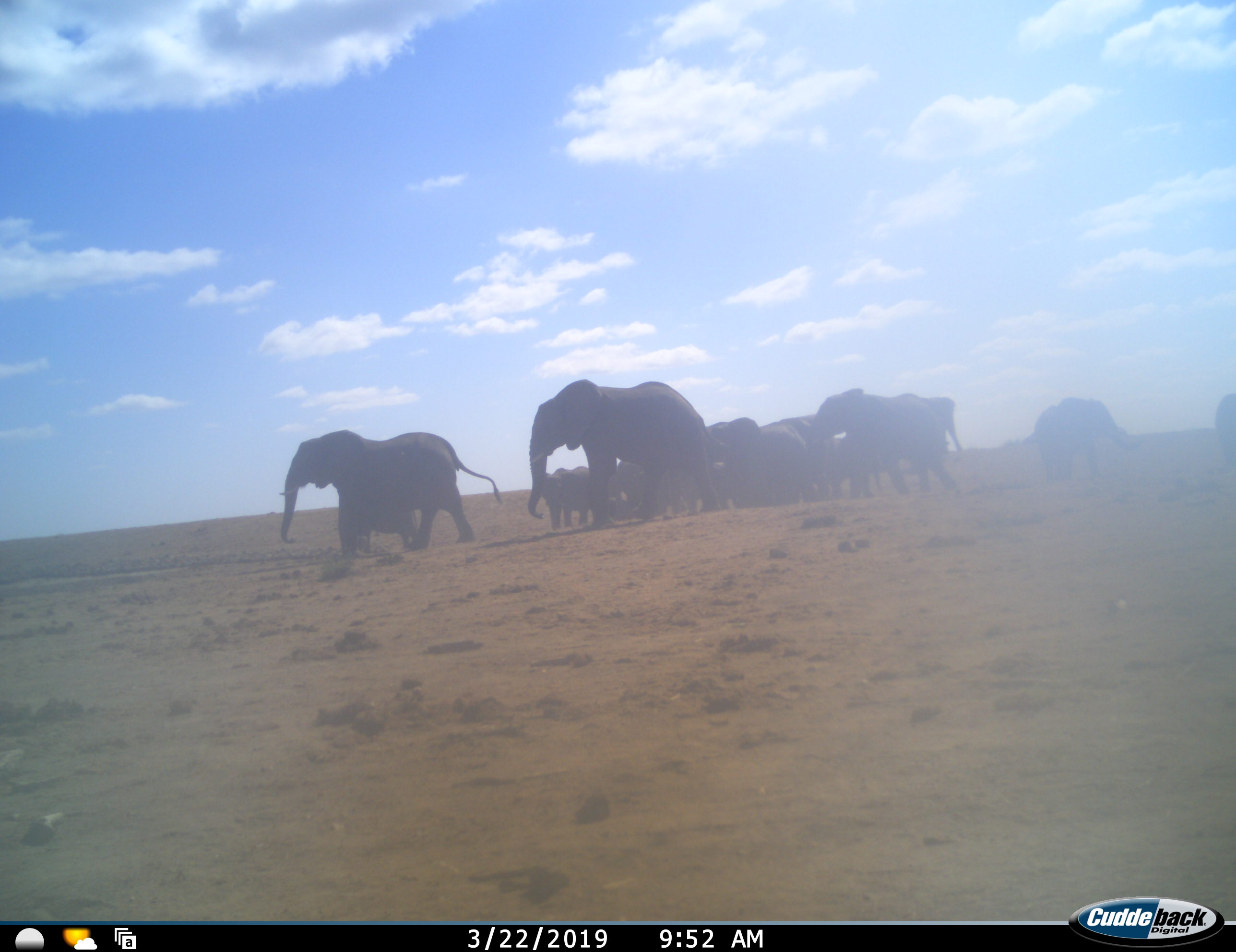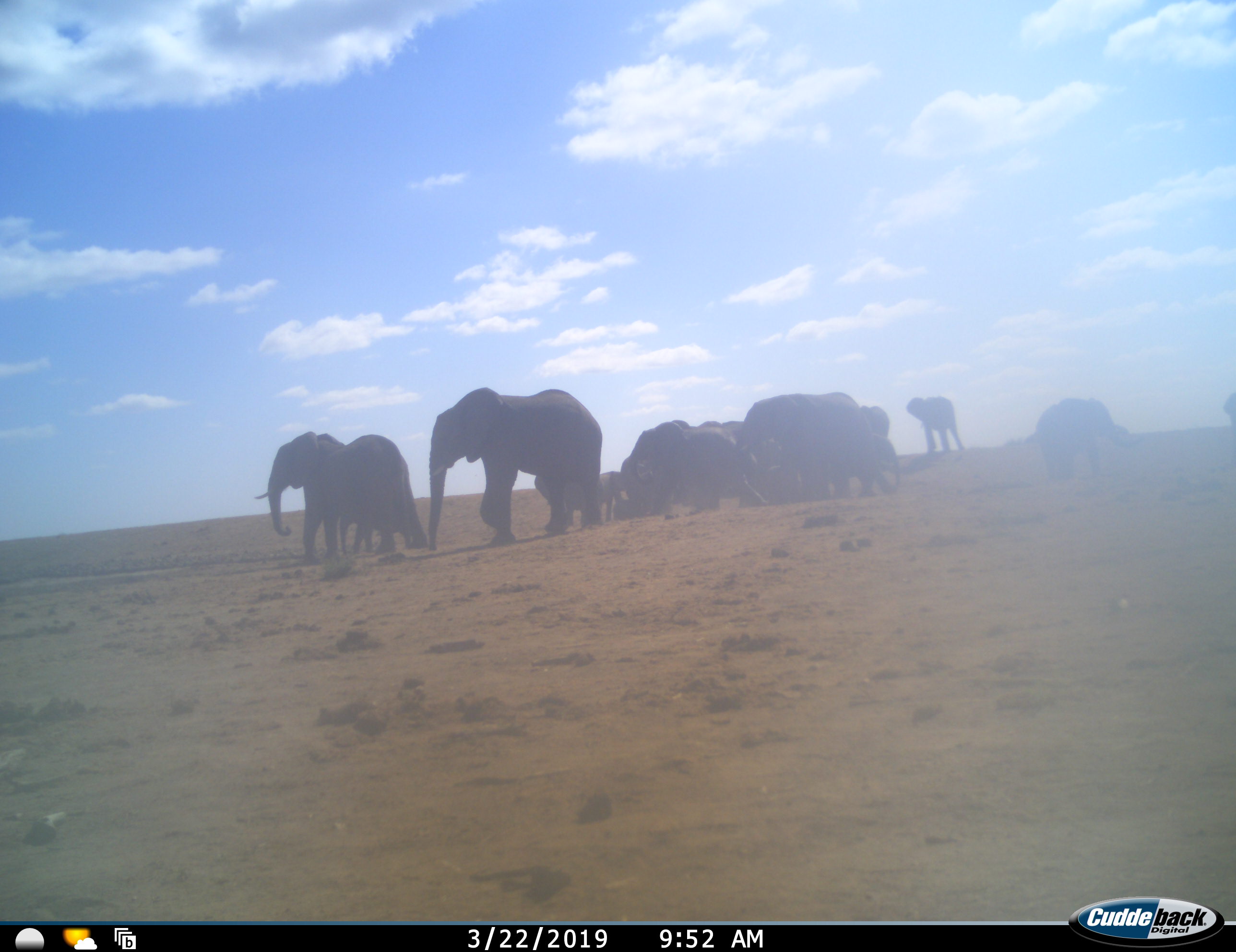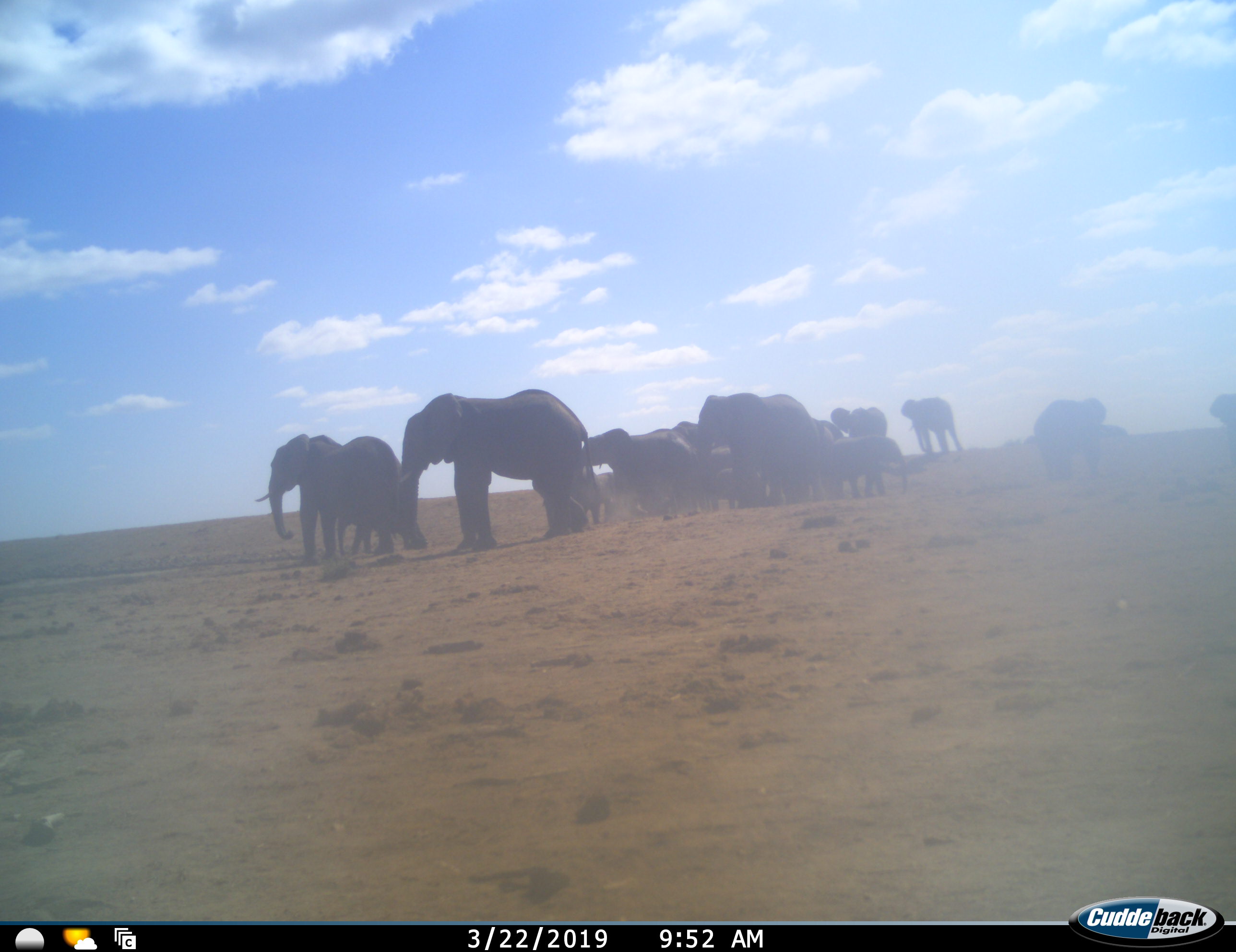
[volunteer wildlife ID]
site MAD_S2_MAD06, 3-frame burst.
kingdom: Animalia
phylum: Chordata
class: Mammalia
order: Proboscidea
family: Elephantidae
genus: Loxodonta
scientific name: Loxodonta africana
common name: african bush elephant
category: elephant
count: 11-50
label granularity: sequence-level